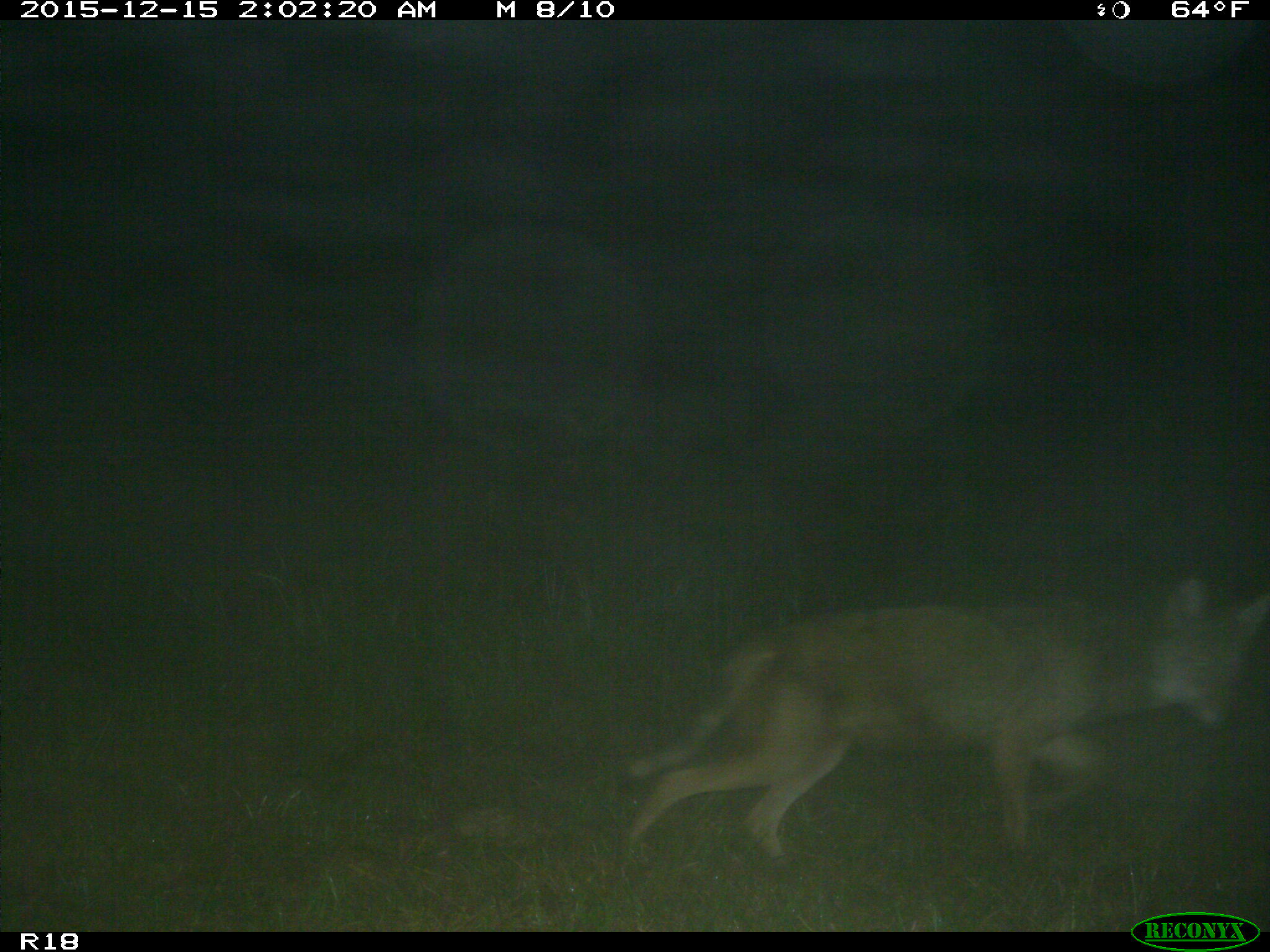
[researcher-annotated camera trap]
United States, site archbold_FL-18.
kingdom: Animalia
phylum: Chordata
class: Mammalia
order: Carnivora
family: Canidae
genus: Canis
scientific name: Canis latrans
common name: coyote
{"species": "Canis latrans (coyote)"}